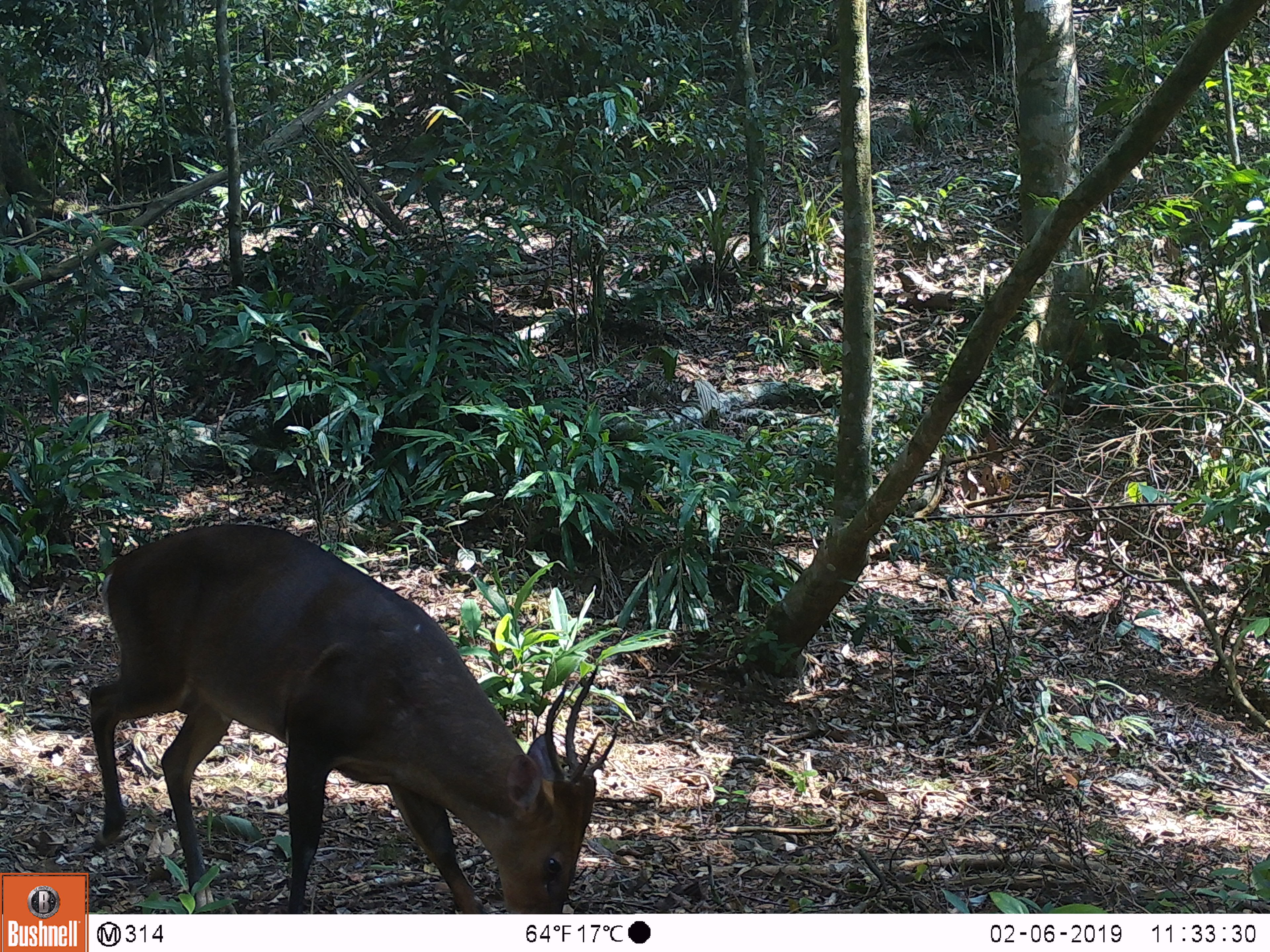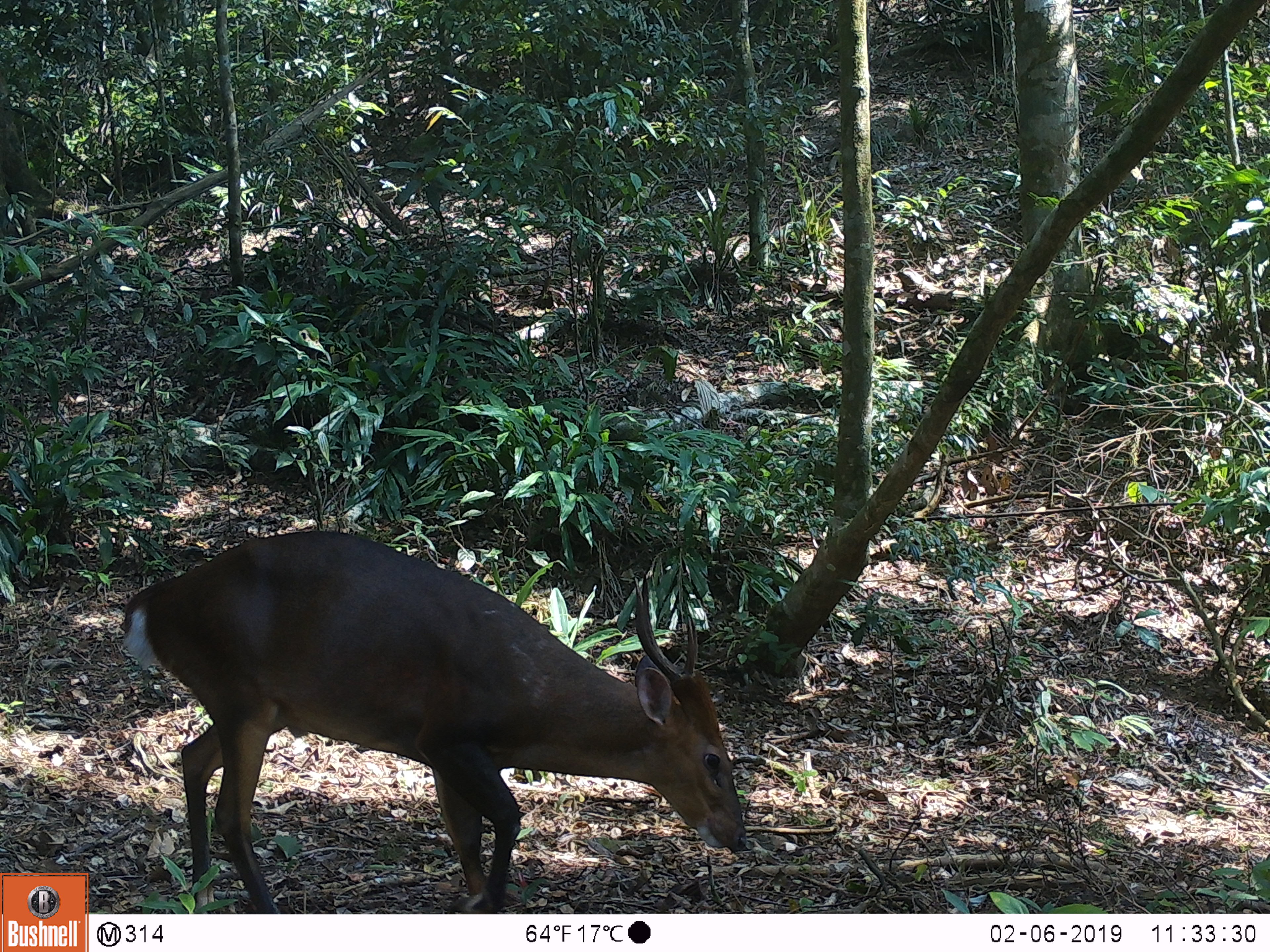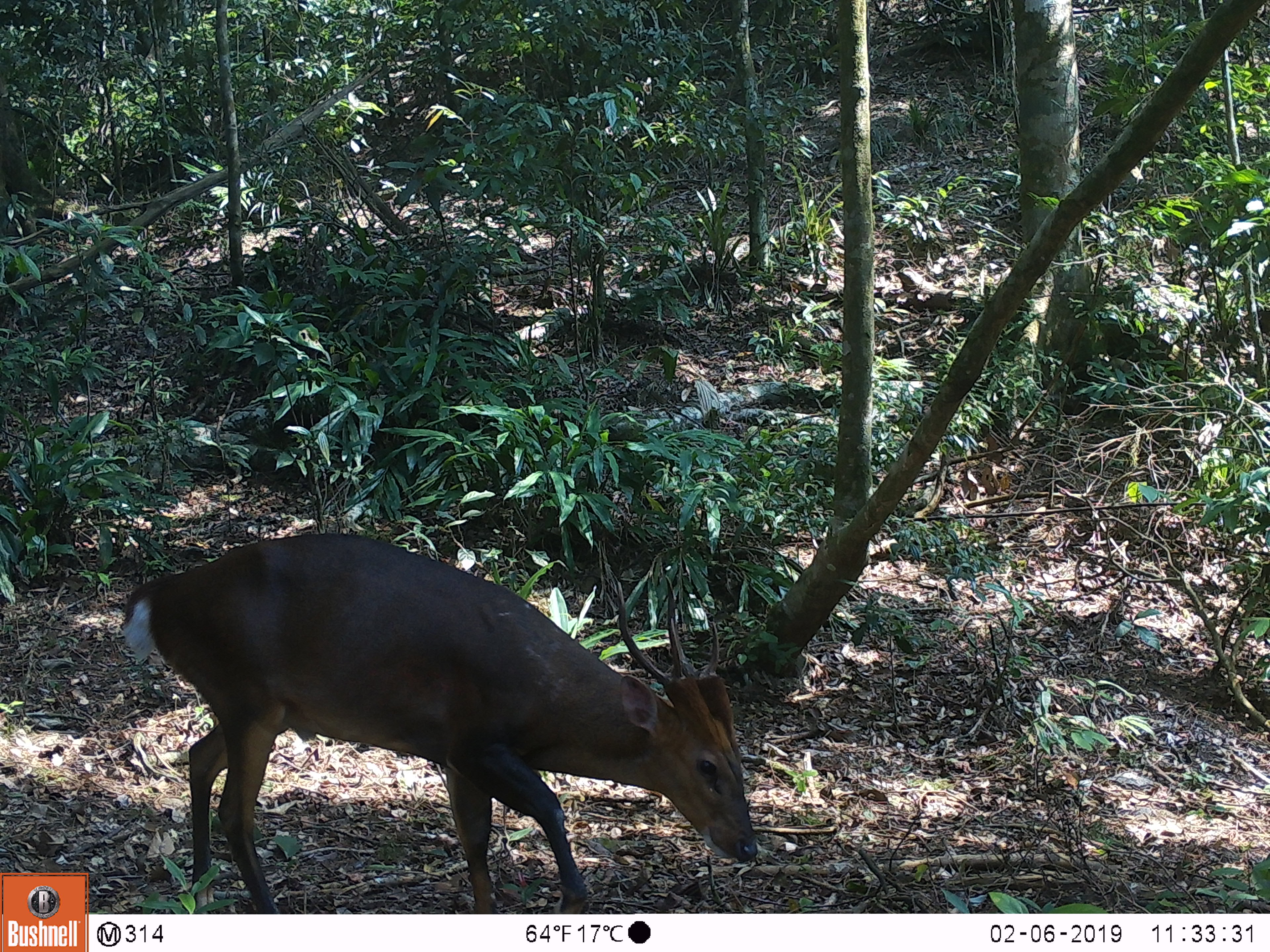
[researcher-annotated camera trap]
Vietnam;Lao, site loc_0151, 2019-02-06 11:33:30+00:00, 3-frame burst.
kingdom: Animalia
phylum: Chordata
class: Mammalia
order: Artiodactyla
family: Cervidae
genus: Muntiacus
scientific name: Muntiacus vuquangensis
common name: large-antlered muntjac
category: large antlered muntjac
Large antlered muntjac (large-antlered muntjac) (Muntiacus vuquangensis). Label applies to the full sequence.